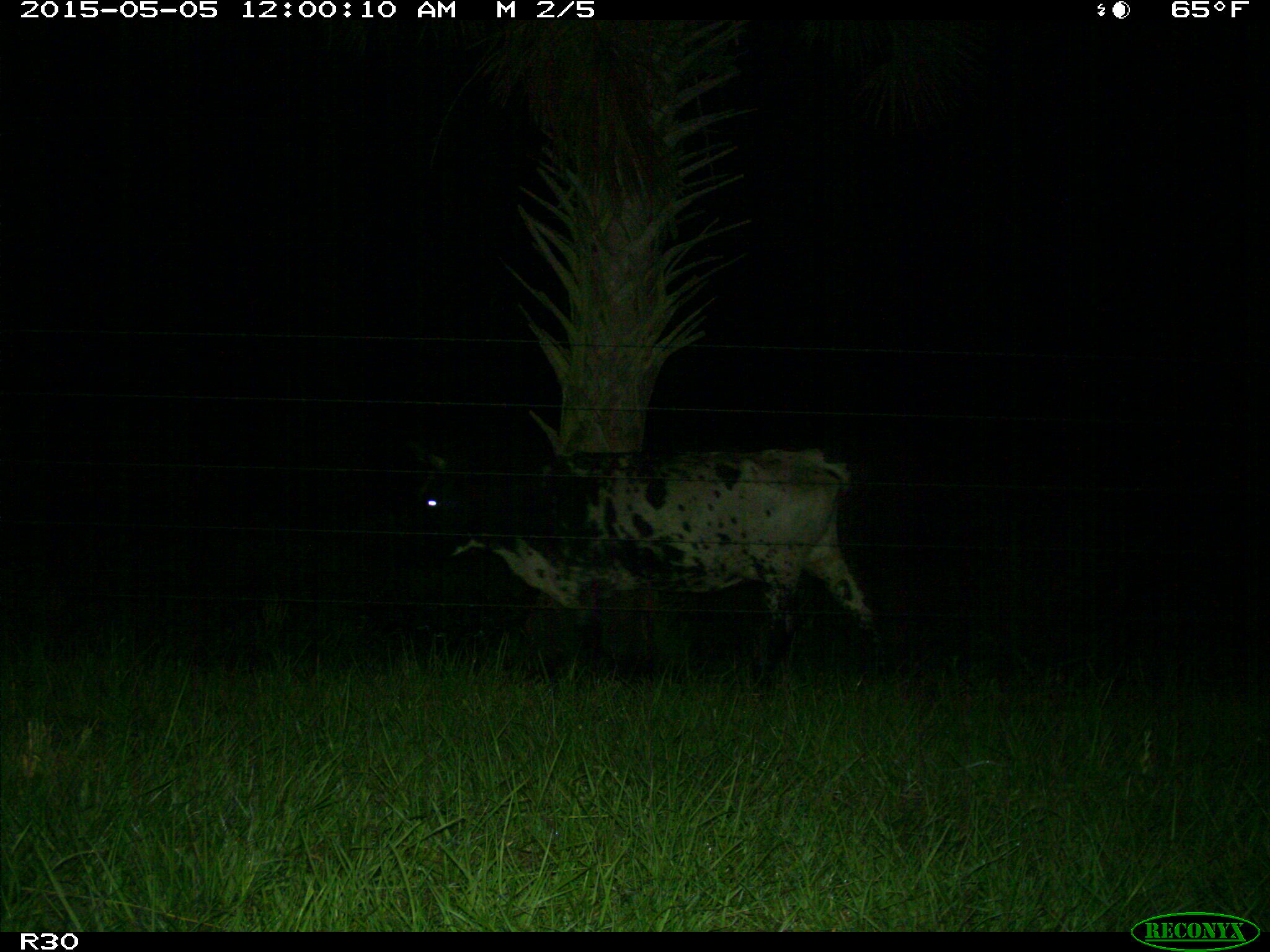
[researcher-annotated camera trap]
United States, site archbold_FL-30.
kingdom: Animalia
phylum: Chordata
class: Mammalia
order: Artiodactyla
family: Bovidae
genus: Bos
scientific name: Bos taurus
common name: domestic cow